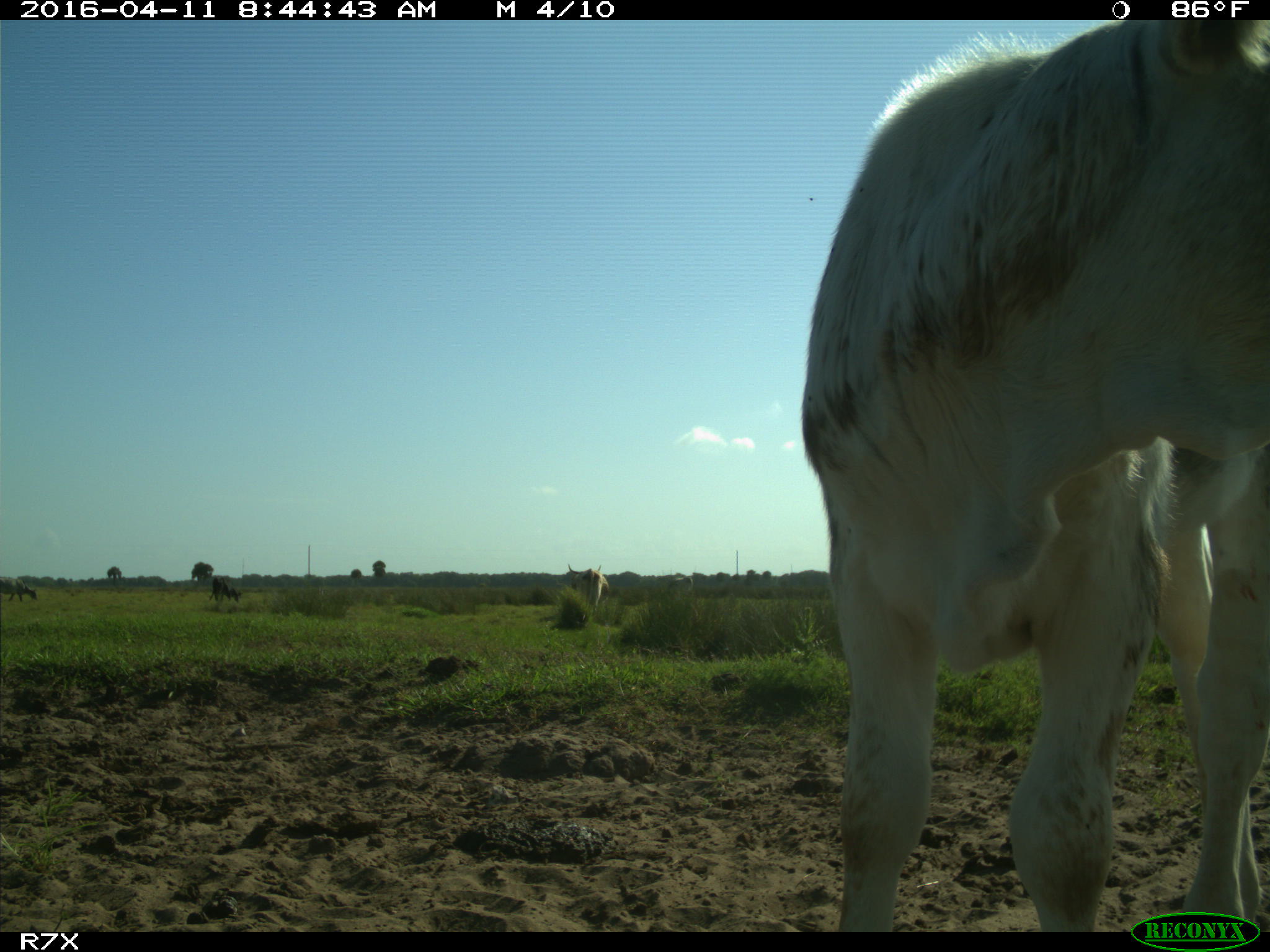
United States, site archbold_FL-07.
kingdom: Animalia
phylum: Chordata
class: Mammalia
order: Artiodactyla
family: Bovidae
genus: Bos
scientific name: Bos taurus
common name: domestic cow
Bos taurus (domestic cow).